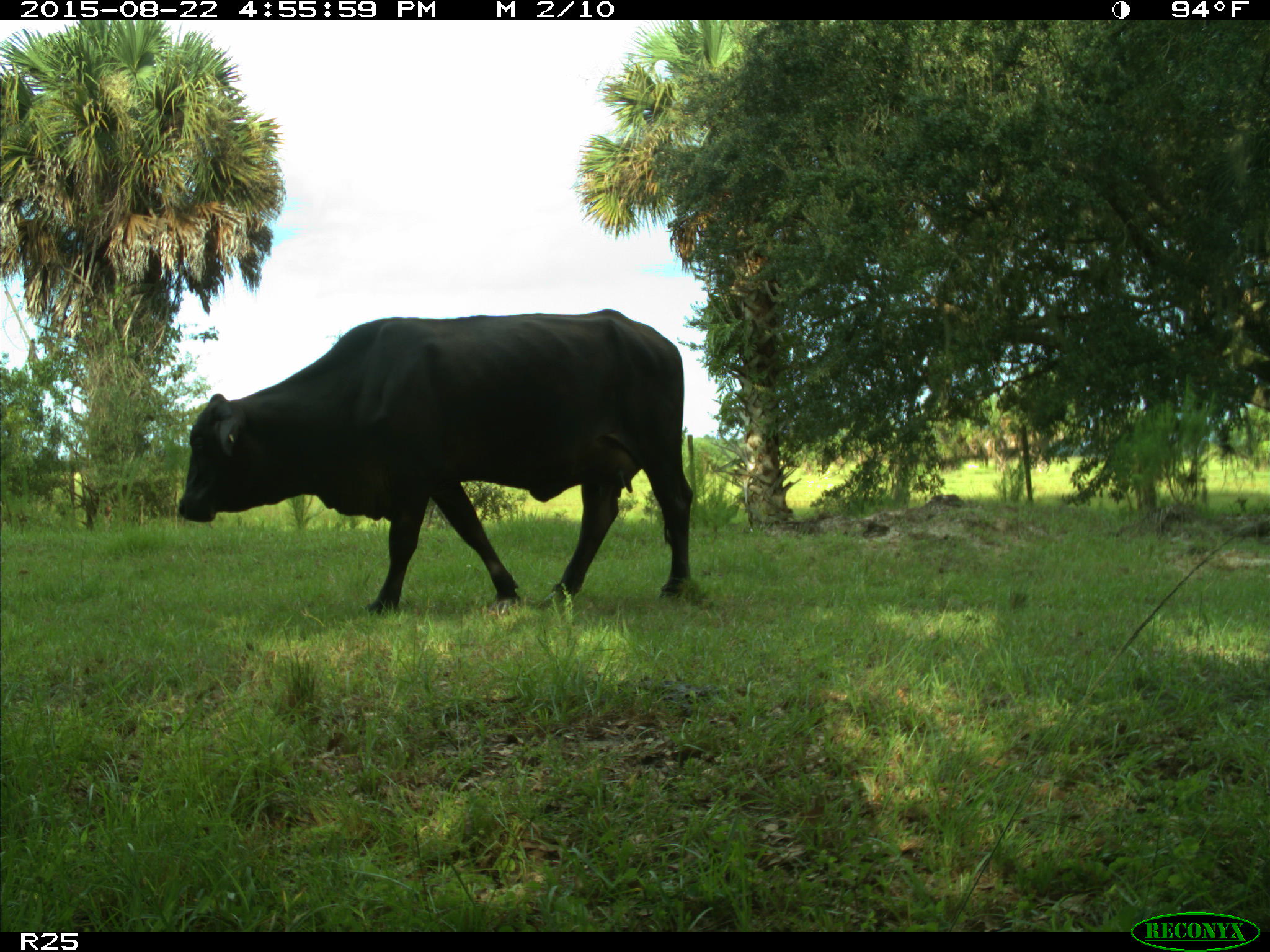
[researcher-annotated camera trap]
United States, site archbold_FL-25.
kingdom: Animalia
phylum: Chordata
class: Mammalia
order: Artiodactyla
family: Bovidae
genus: Bos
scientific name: Bos taurus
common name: domestic cow